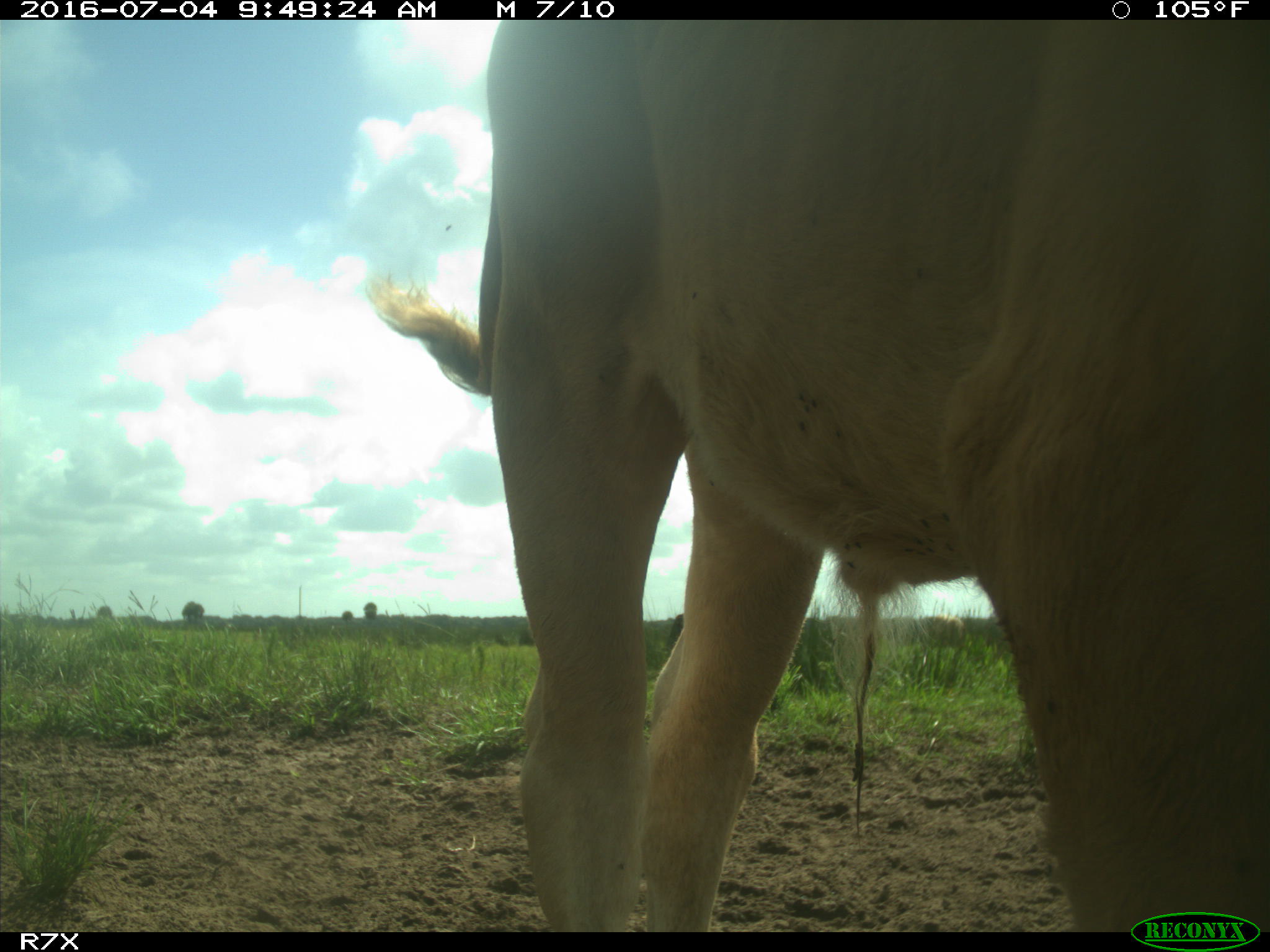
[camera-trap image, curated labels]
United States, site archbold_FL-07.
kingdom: Animalia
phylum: Chordata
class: Mammalia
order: Artiodactyla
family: Bovidae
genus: Bos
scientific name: Bos taurus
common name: domestic cow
Bos taurus (domestic cow).